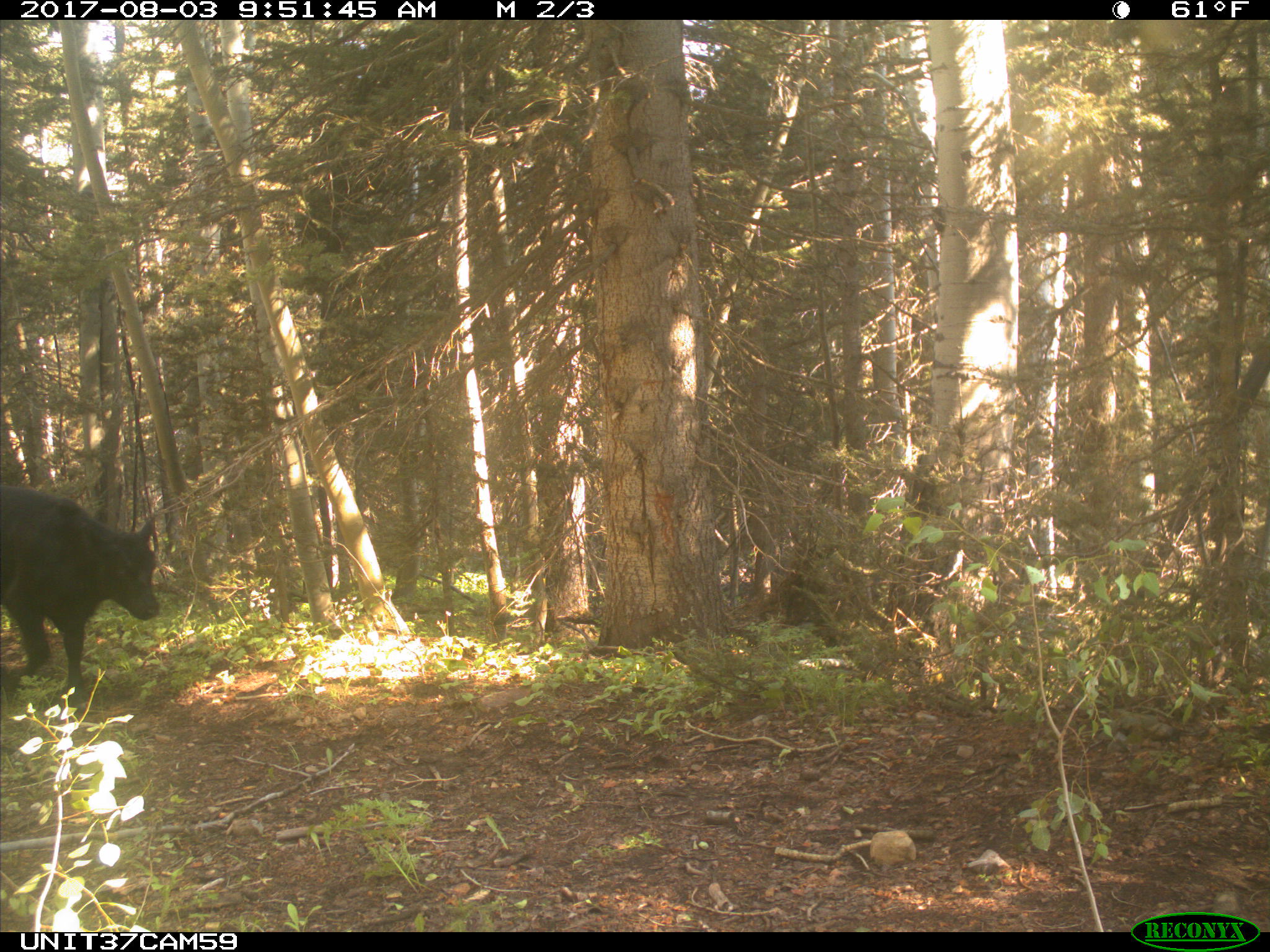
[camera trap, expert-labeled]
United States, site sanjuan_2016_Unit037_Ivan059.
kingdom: Animalia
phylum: Chordata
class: Mammalia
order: Artiodactyla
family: Bovidae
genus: Bos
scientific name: Bos taurus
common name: domestic cow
Bos taurus (domestic cow).